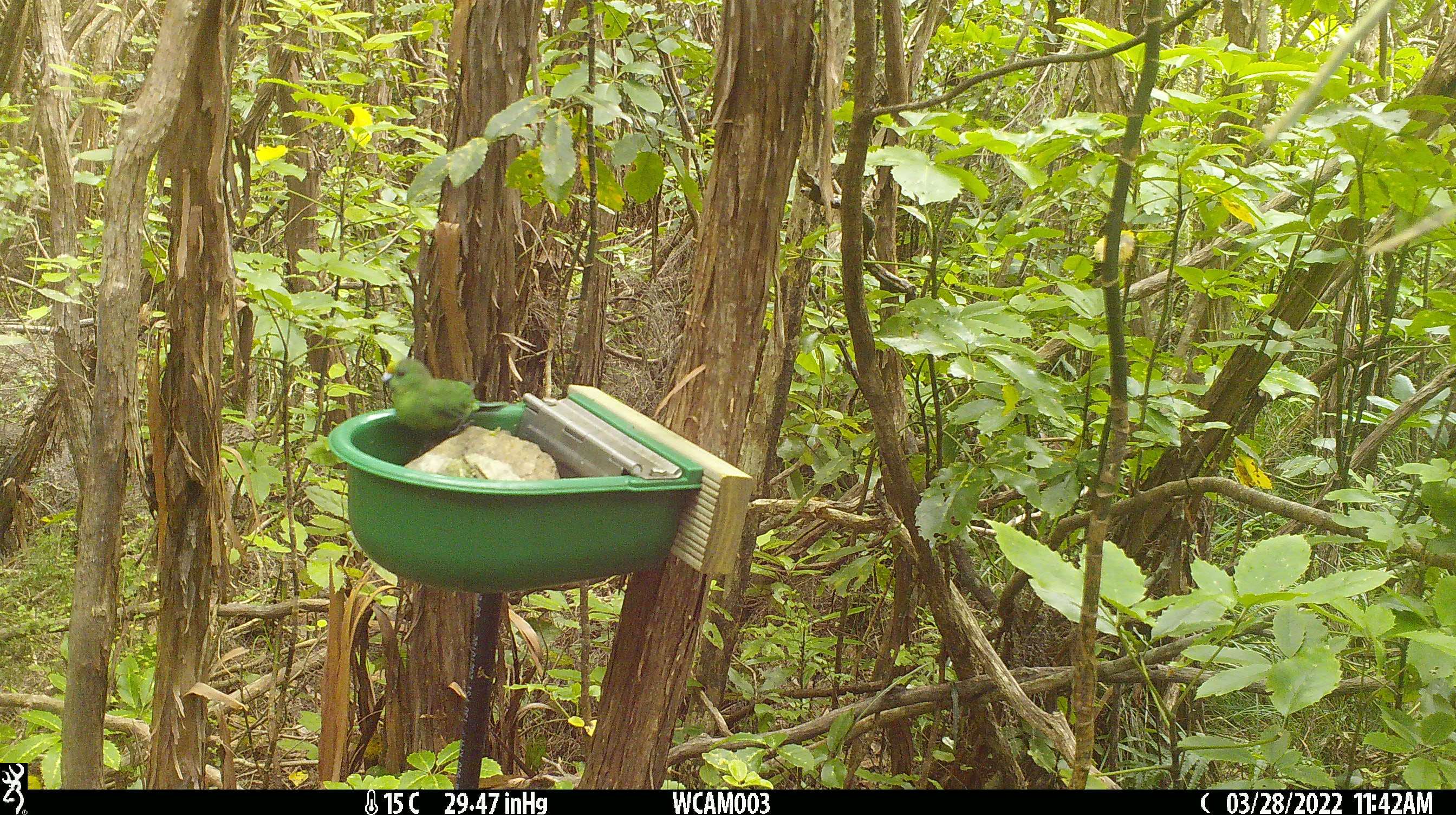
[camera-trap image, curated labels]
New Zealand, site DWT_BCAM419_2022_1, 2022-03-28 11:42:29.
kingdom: Animalia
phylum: Chordata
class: Aves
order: Psittaciformes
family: Psittaculidae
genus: Cyanoramphus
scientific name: Cyanoramphus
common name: parakeet